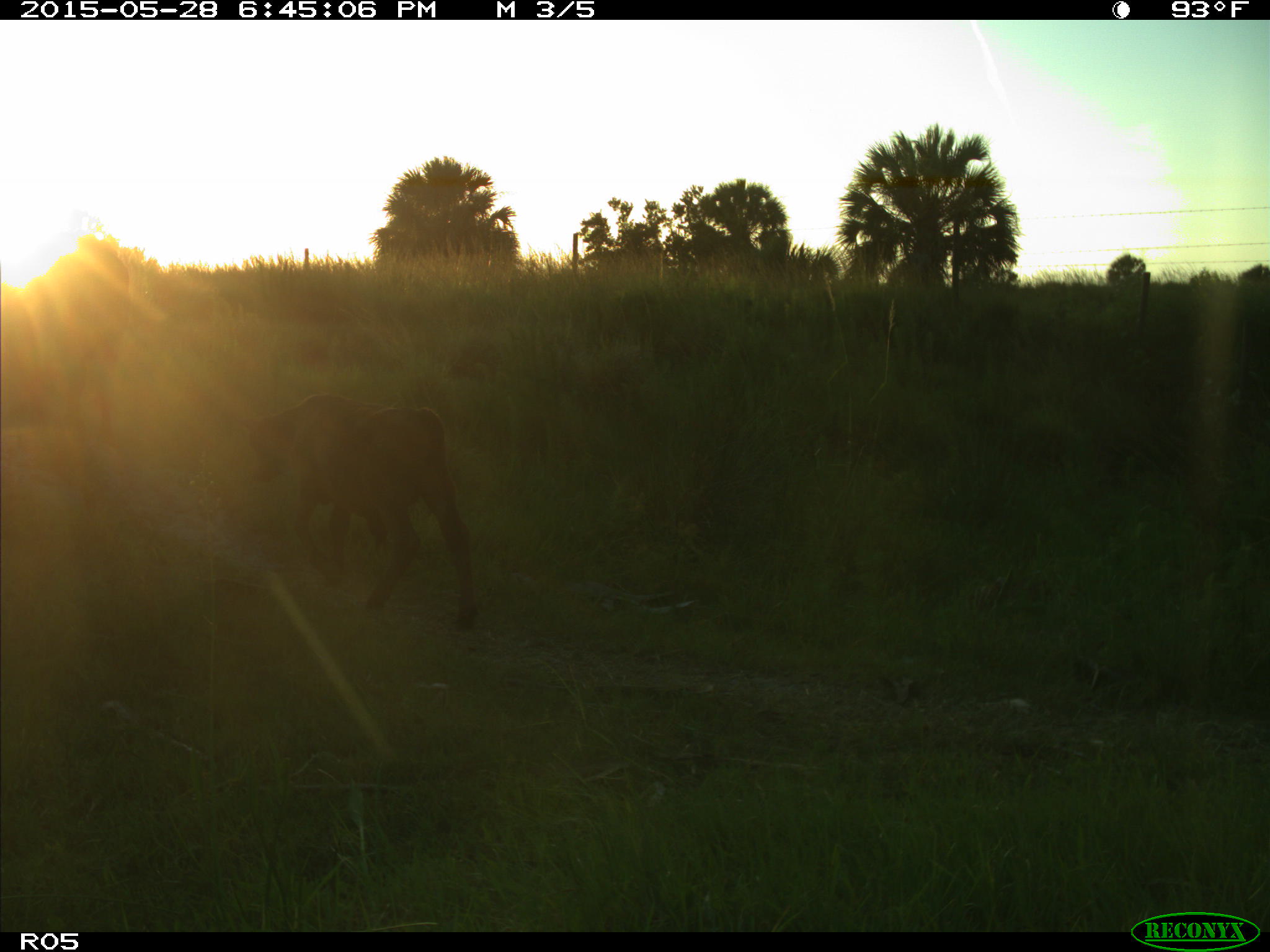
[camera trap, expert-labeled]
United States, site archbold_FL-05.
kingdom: Animalia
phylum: Chordata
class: Mammalia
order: Artiodactyla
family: Bovidae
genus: Bos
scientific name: Bos taurus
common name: domestic cow